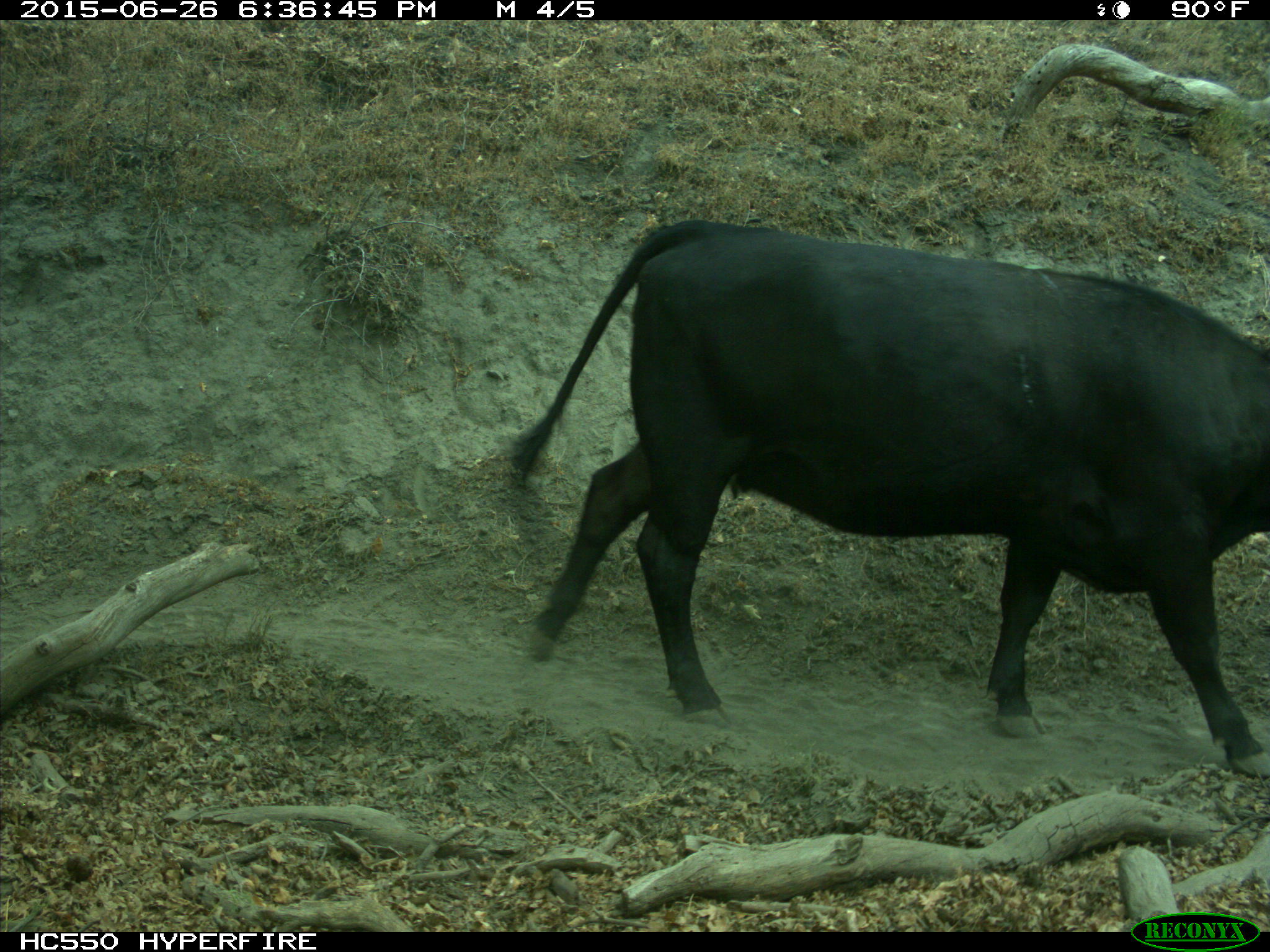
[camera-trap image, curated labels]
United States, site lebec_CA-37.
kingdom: Animalia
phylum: Chordata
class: Mammalia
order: Artiodactyla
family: Bovidae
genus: Bos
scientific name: Bos taurus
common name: domestic cow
Bos taurus (domestic cow).